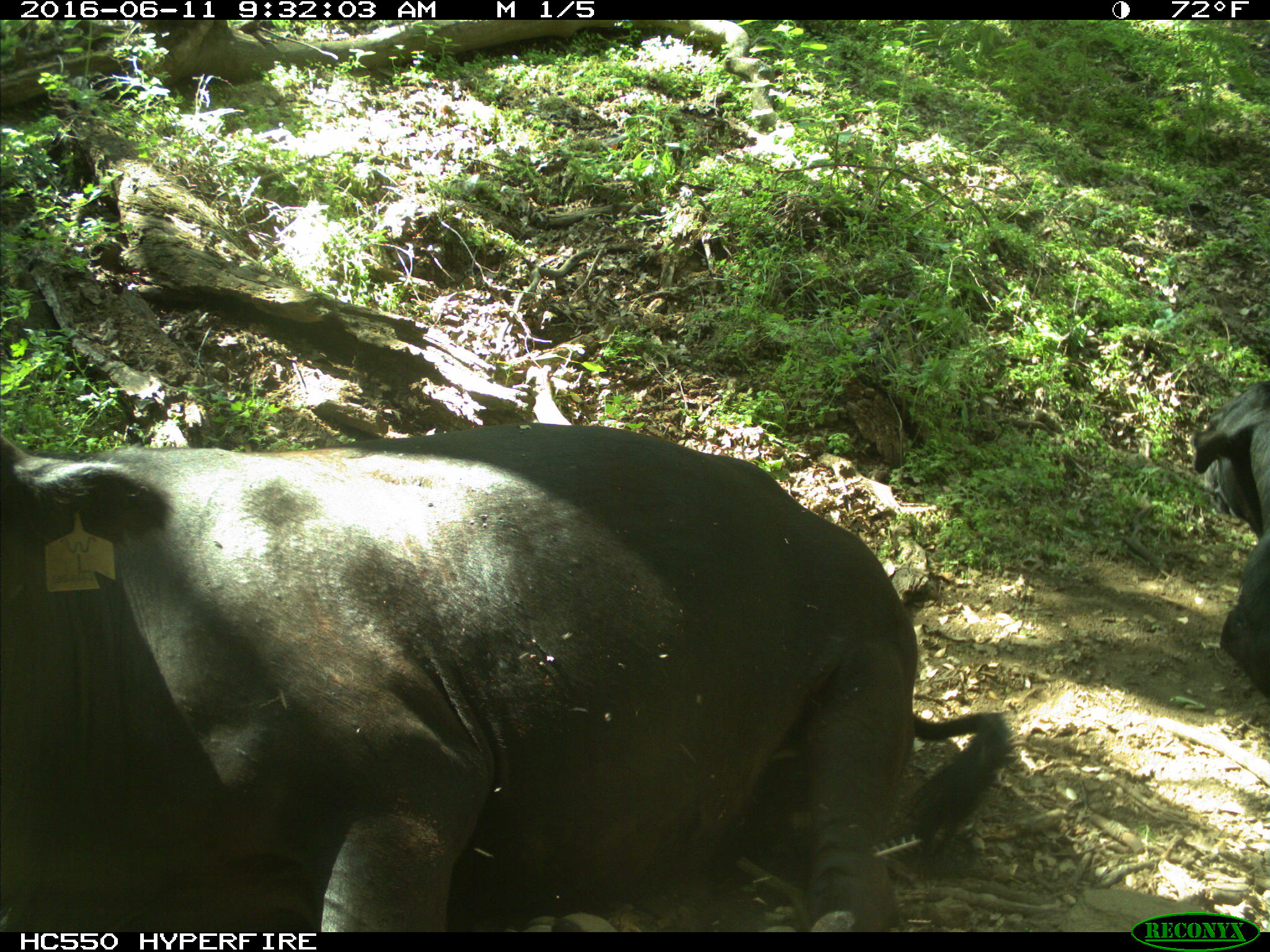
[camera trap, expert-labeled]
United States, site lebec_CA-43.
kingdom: Animalia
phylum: Chordata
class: Mammalia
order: Artiodactyla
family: Bovidae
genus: Bos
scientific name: Bos taurus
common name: domestic cow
Bos taurus (domestic cow).